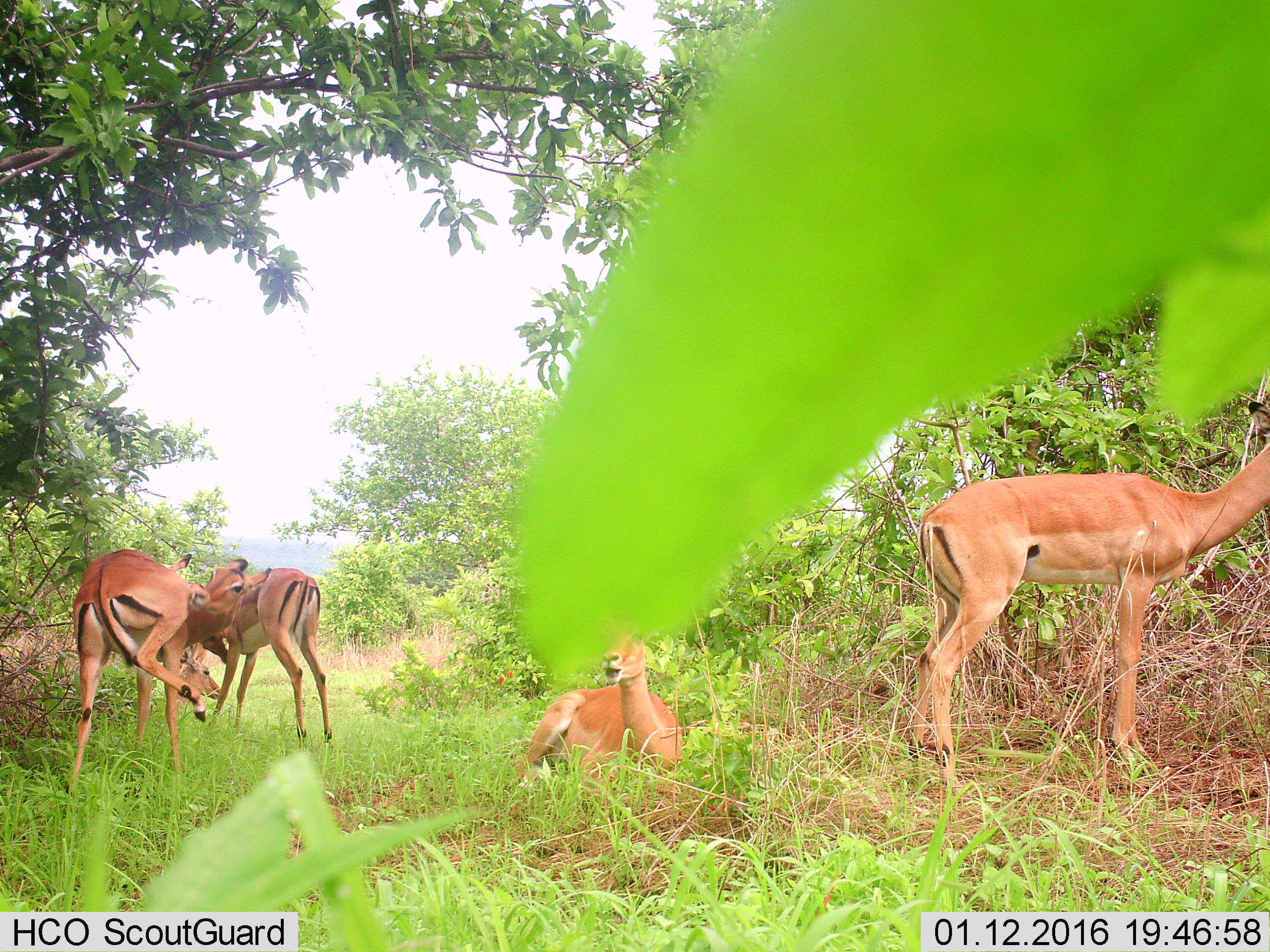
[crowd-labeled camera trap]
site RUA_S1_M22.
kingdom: Animalia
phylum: Chordata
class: Mammalia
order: Artiodactyla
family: Bovidae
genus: Aepyceros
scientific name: Aepyceros melampus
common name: impala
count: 5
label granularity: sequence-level